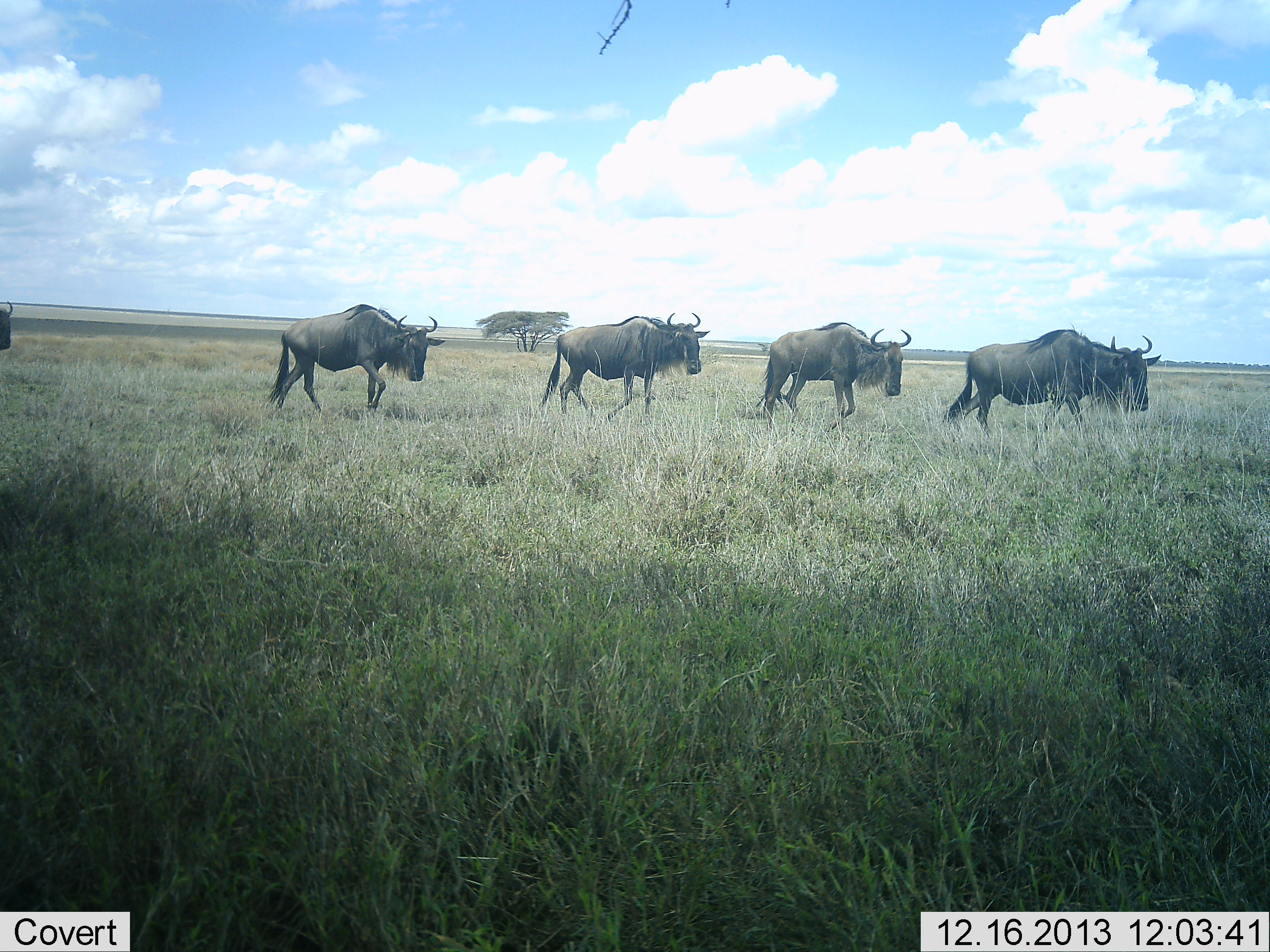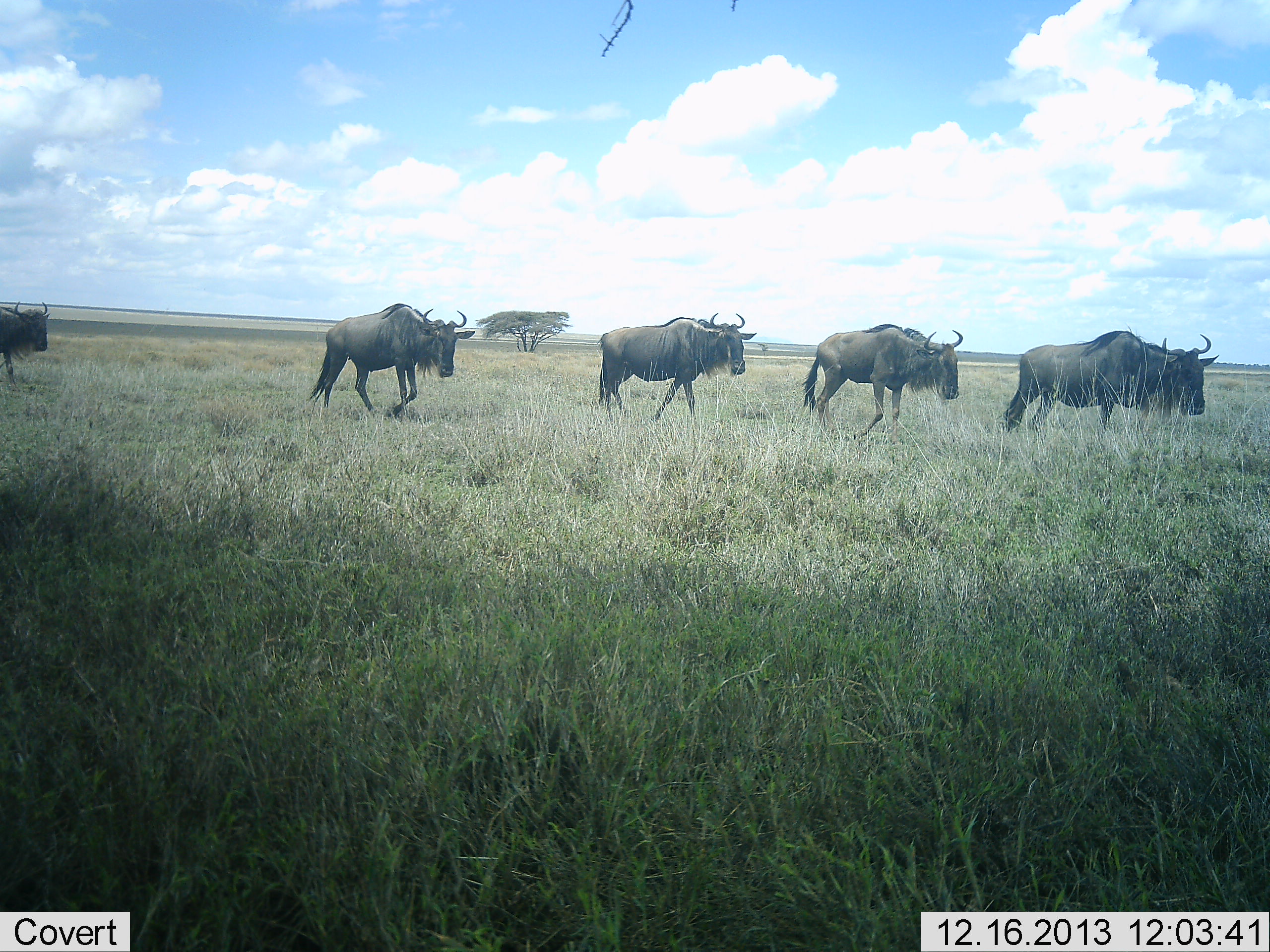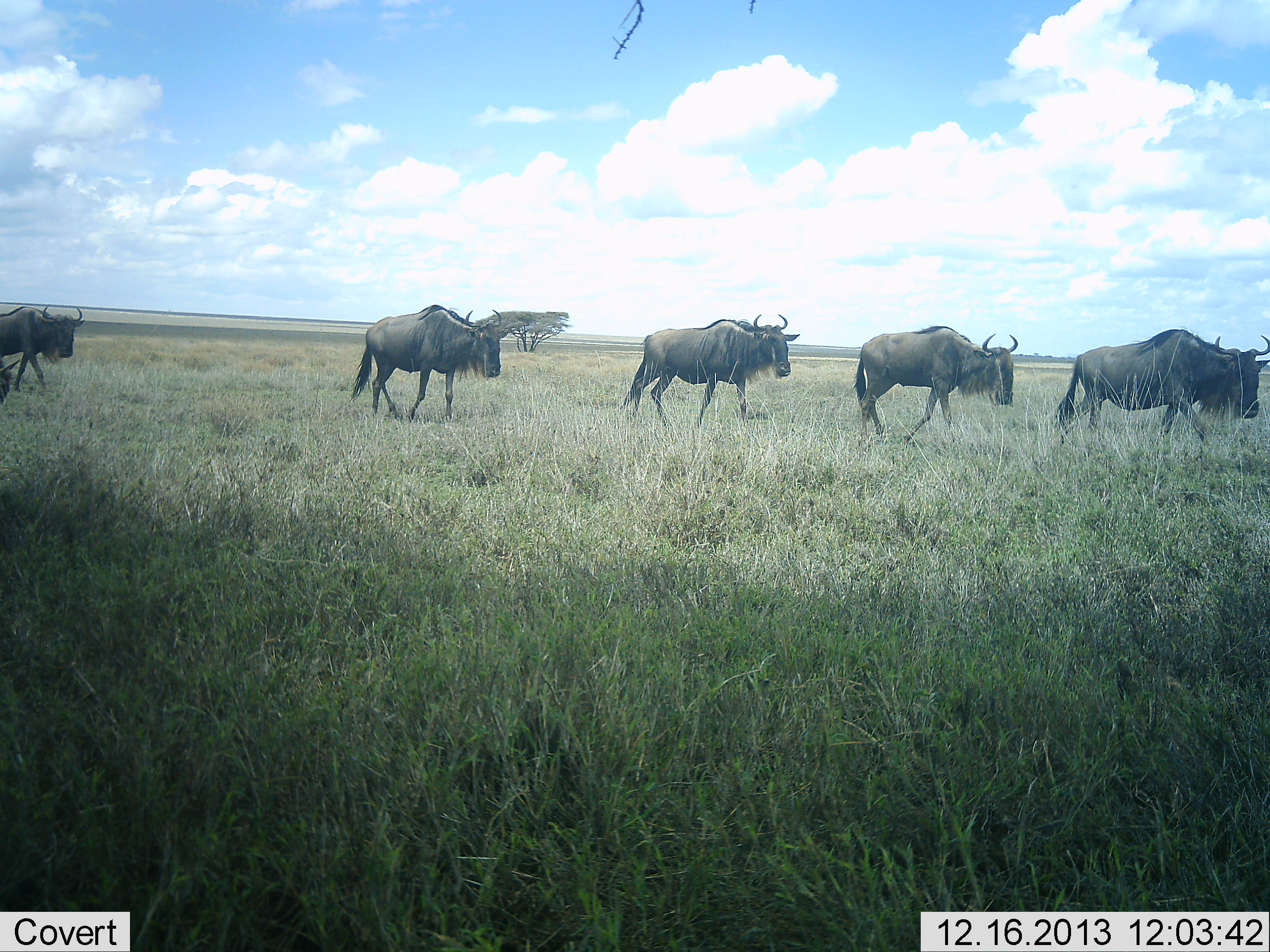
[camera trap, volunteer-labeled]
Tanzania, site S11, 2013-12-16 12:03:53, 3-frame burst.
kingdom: Animalia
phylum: Chordata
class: Mammalia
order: Artiodactyla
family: Bovidae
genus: Connochaetes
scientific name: Connochaetes taurinus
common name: blue wildebeest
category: wildebeest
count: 5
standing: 0%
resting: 0%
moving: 100%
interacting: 0%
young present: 0%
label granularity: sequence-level